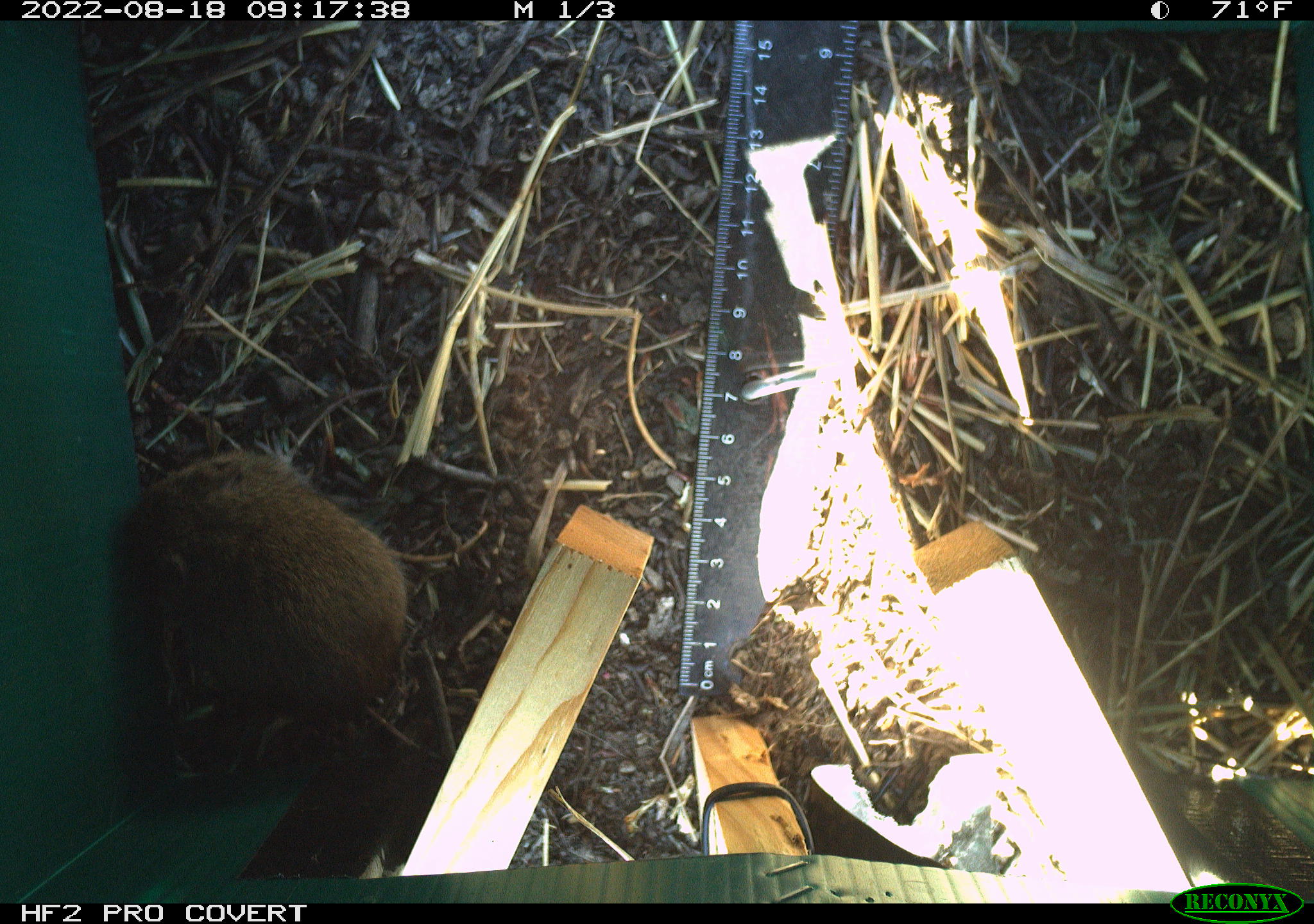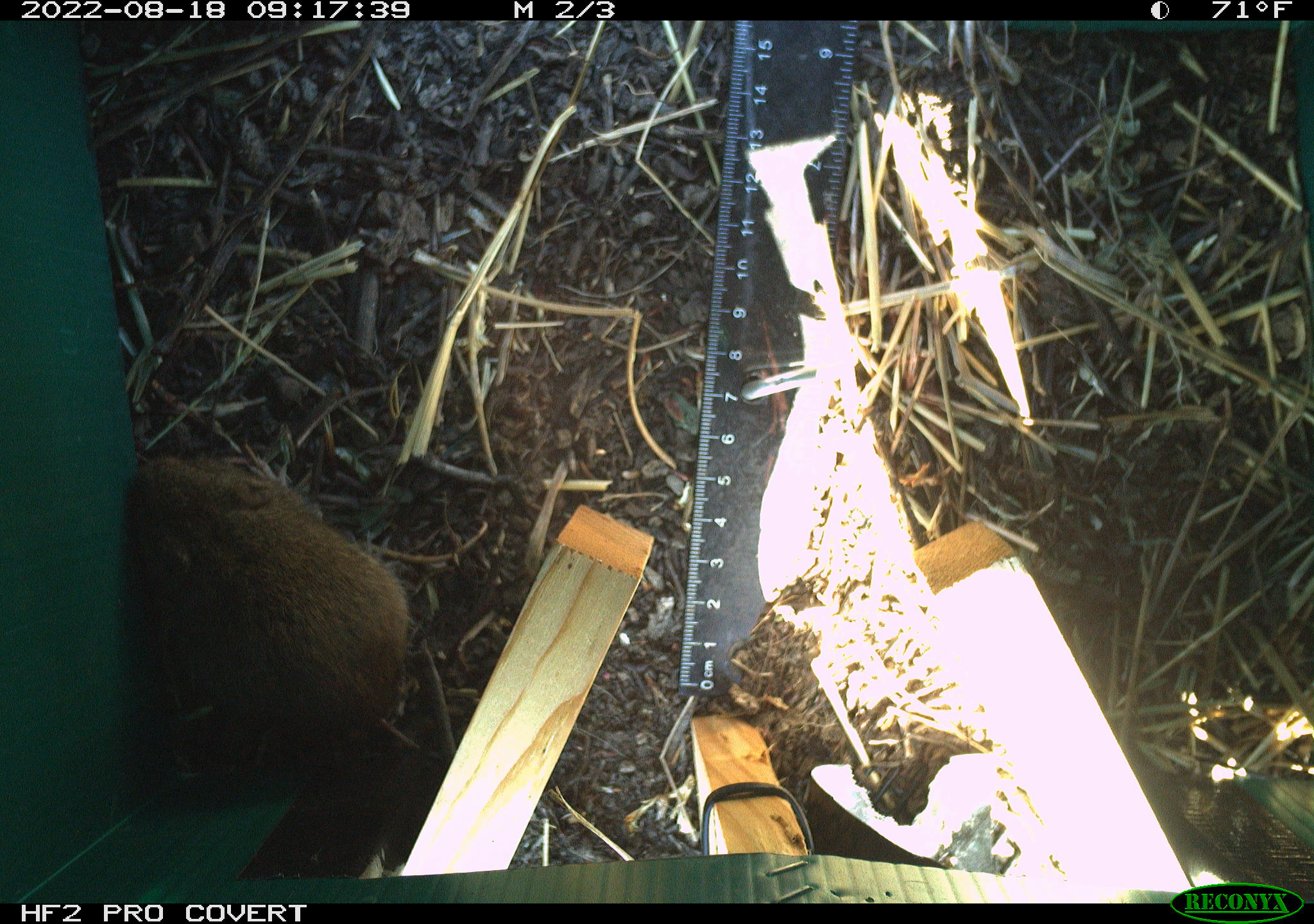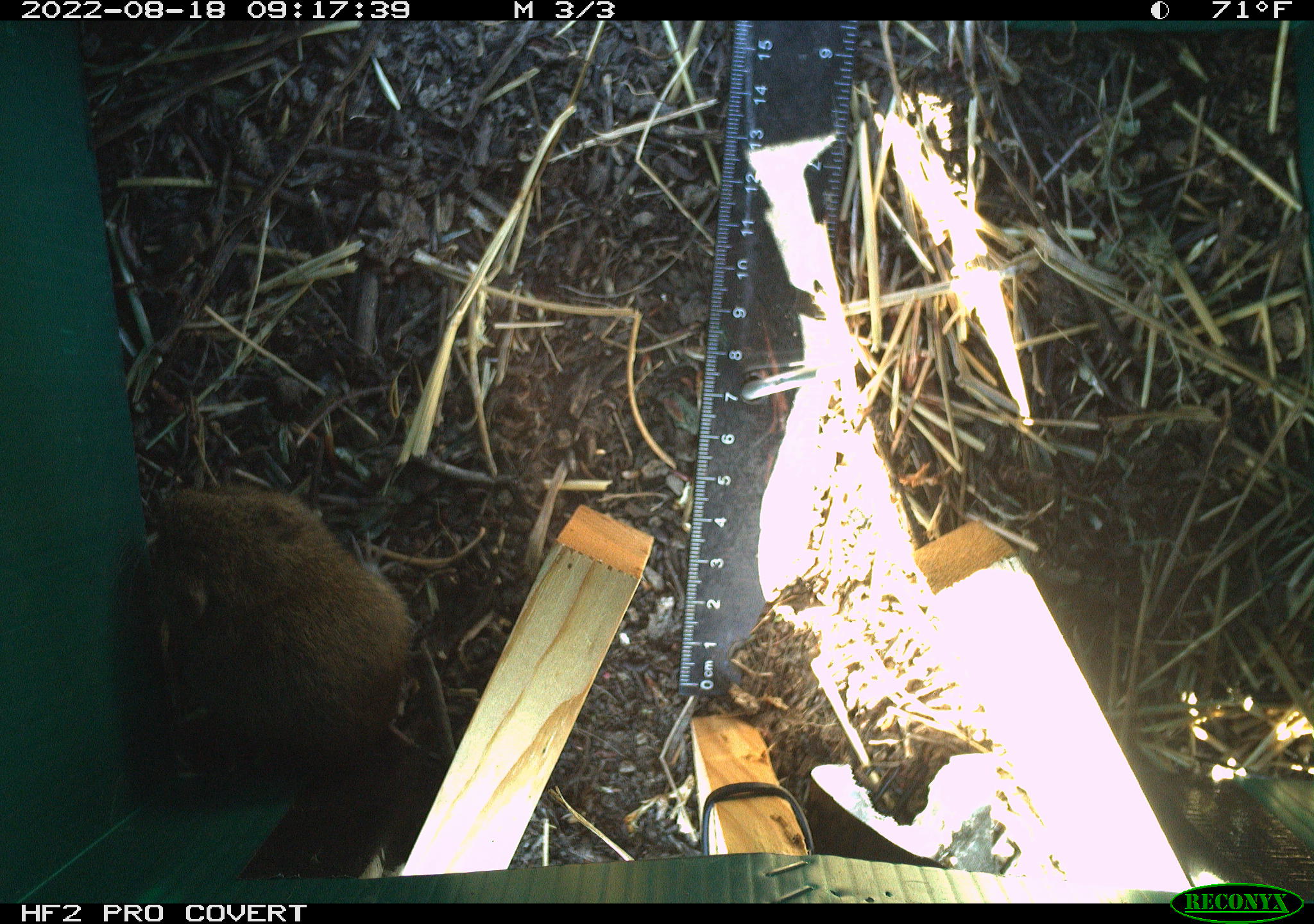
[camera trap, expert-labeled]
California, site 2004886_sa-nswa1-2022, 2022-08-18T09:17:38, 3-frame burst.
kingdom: Animalia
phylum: Chordata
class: Mammalia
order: Rodentia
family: Cricetidae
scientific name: Cricetidae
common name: hamsters, voles, lemmings, and allies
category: cricetidae family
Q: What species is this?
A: Cricetidae family (hamsters, voles, lemmings, and allies) (Cricetidae).